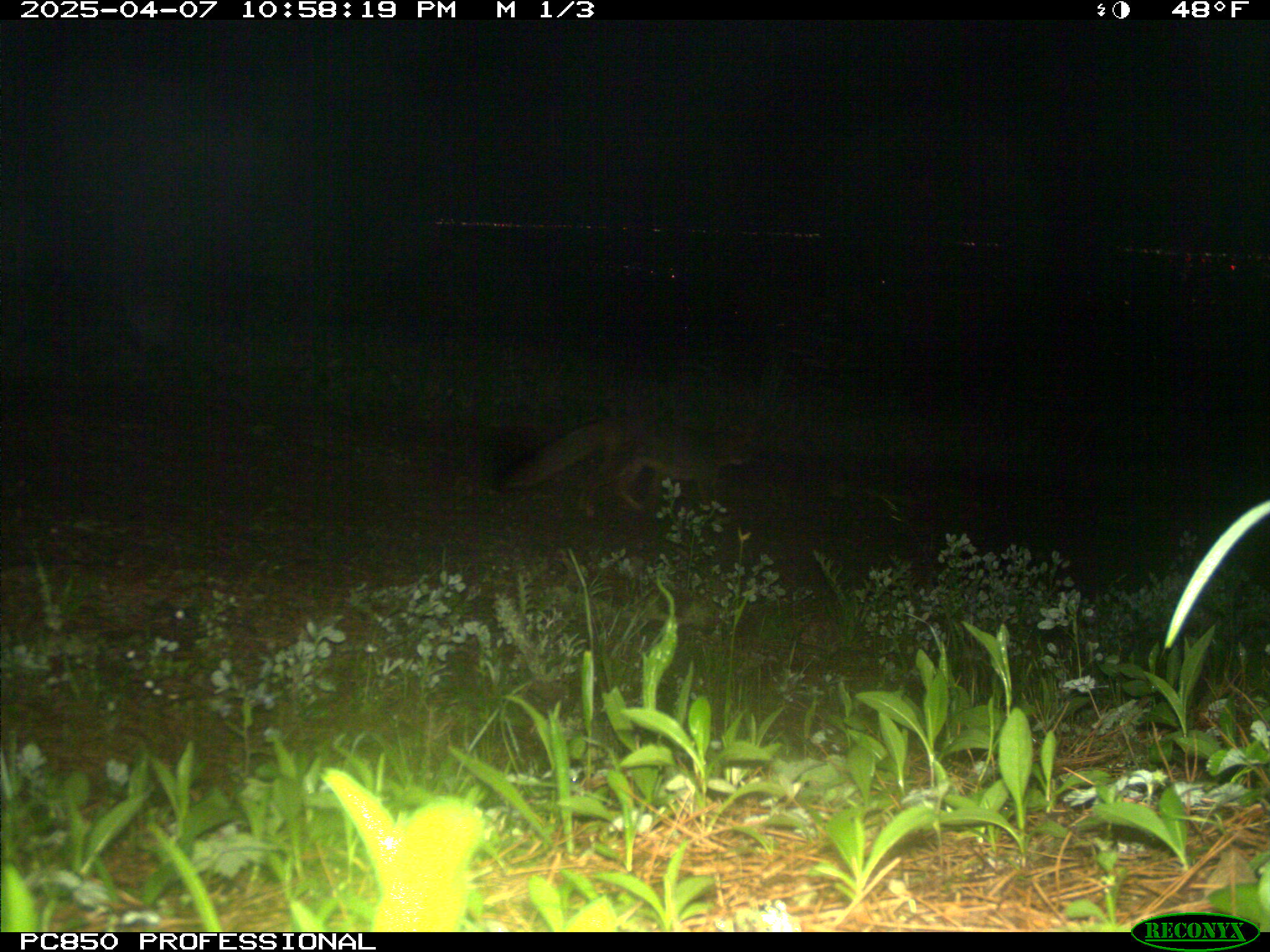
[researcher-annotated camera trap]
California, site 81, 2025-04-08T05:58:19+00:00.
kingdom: Animalia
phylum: Chordata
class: Mammalia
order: Carnivora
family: Canidae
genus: Urocyon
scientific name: Urocyon cinereoargenteus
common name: gray fox